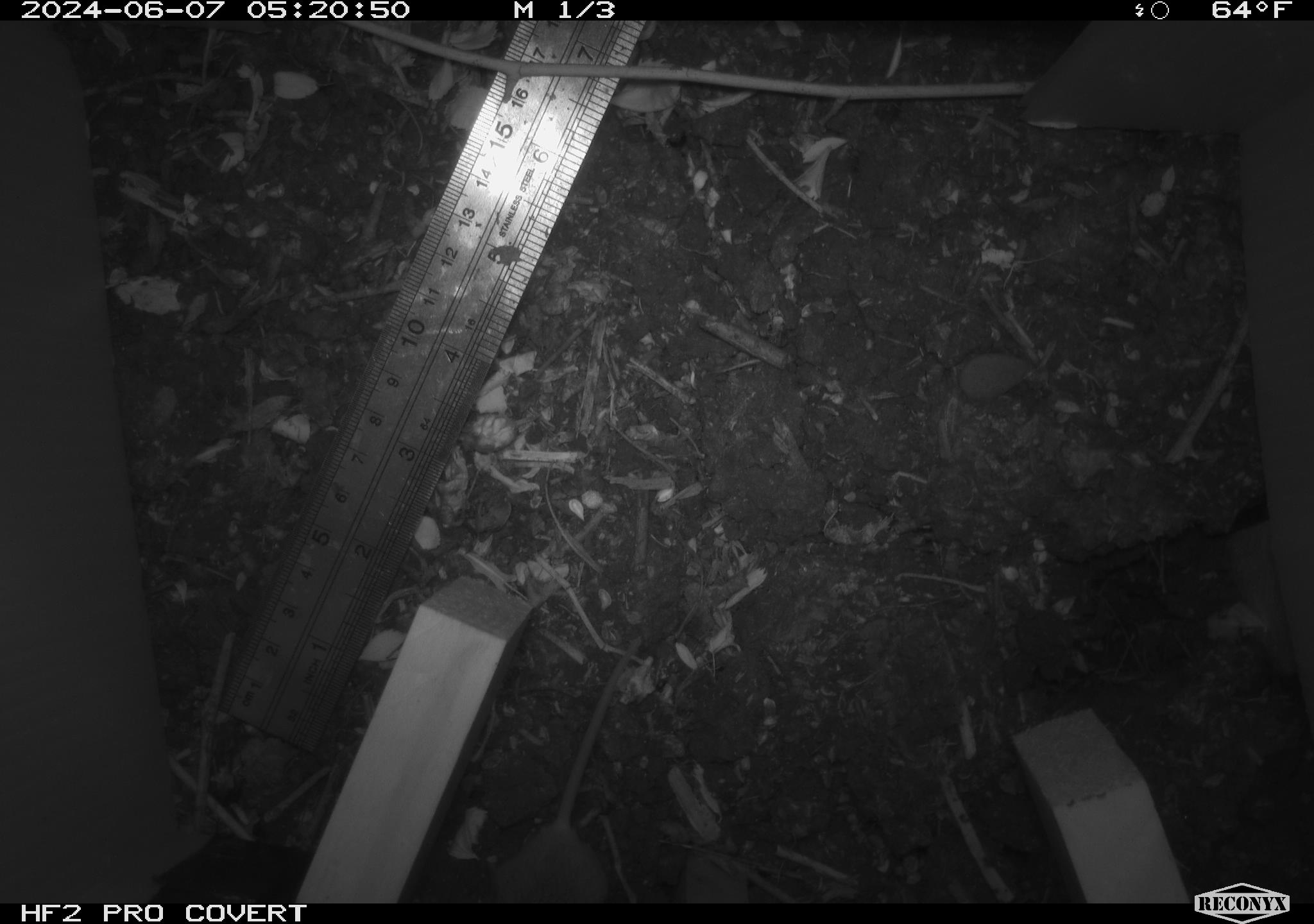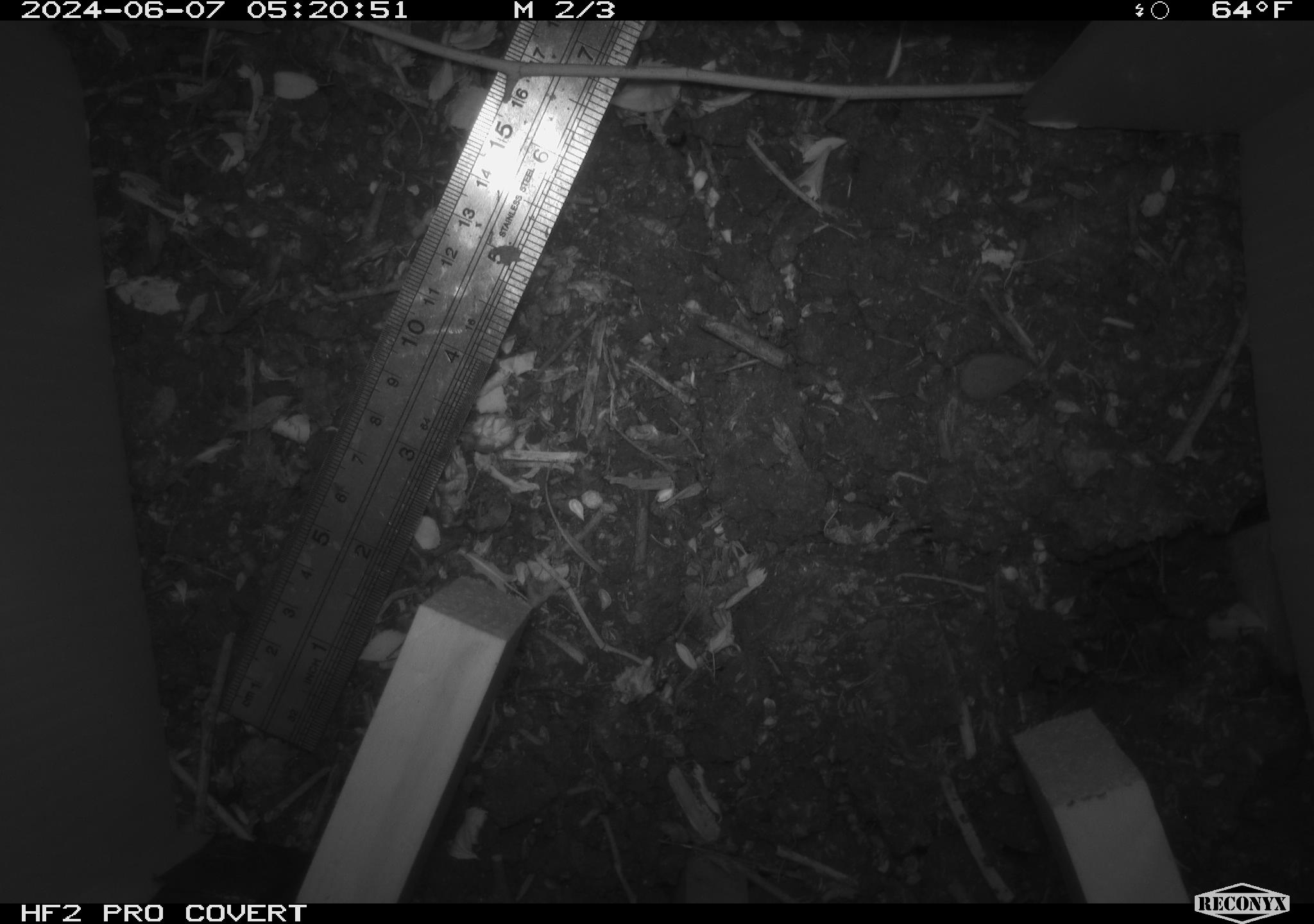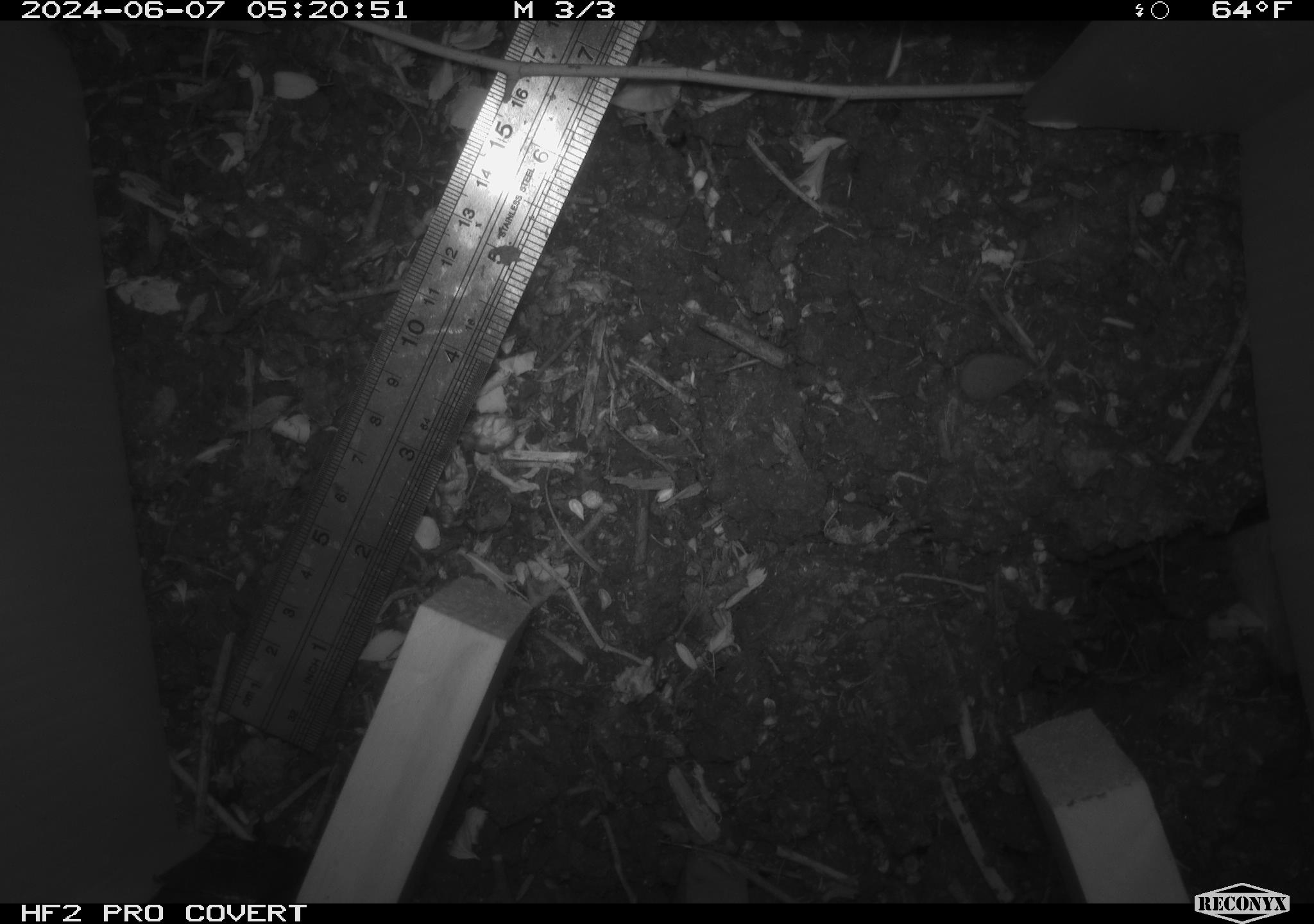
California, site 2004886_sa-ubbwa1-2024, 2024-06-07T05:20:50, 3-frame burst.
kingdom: Animalia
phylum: Chordata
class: Mammalia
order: Rodentia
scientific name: Rodentia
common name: mouse species